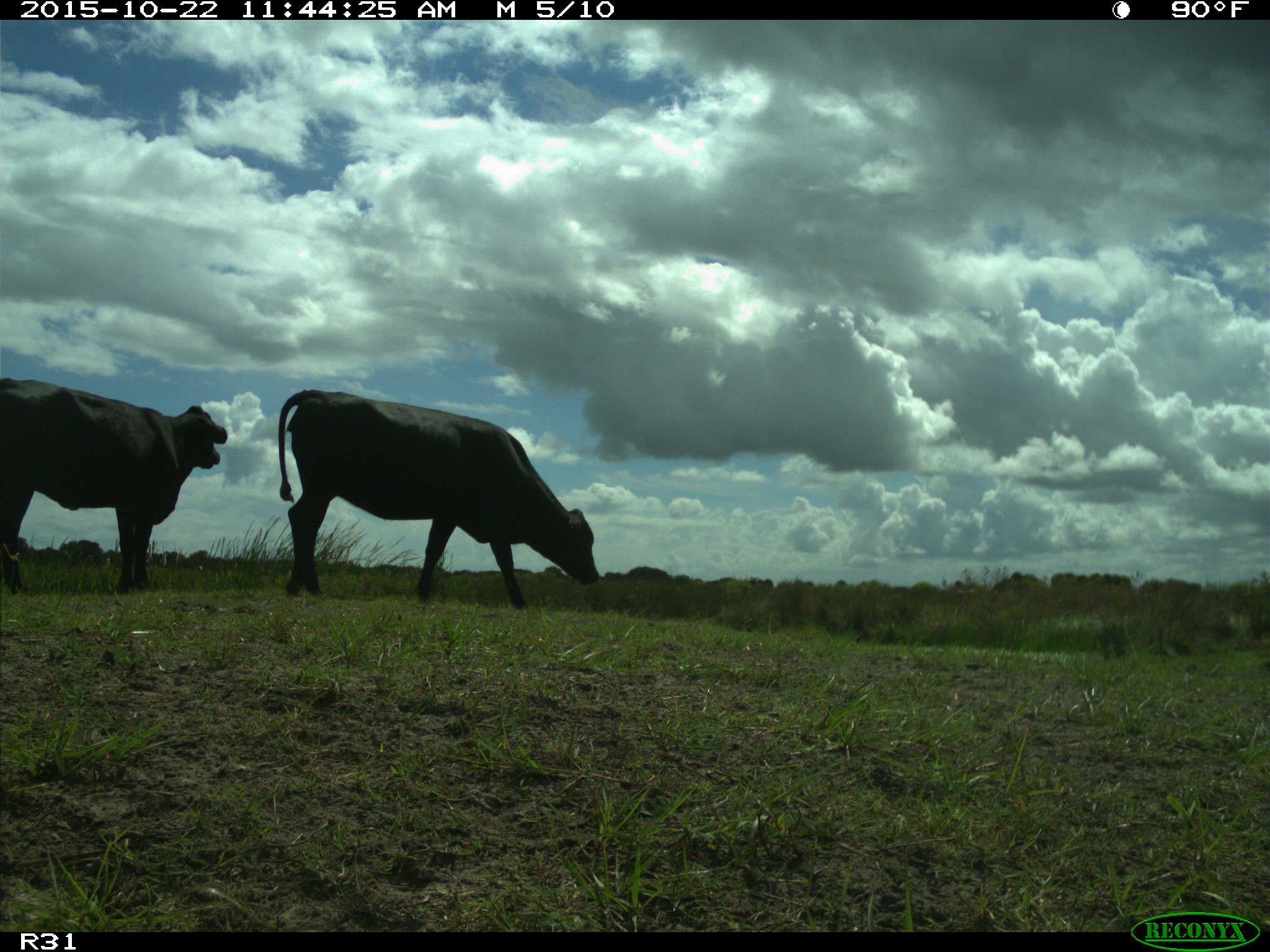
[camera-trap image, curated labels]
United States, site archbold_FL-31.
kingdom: Animalia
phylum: Chordata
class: Mammalia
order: Artiodactyla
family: Bovidae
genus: Bos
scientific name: Bos taurus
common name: domestic cow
Bos taurus (domestic cow).